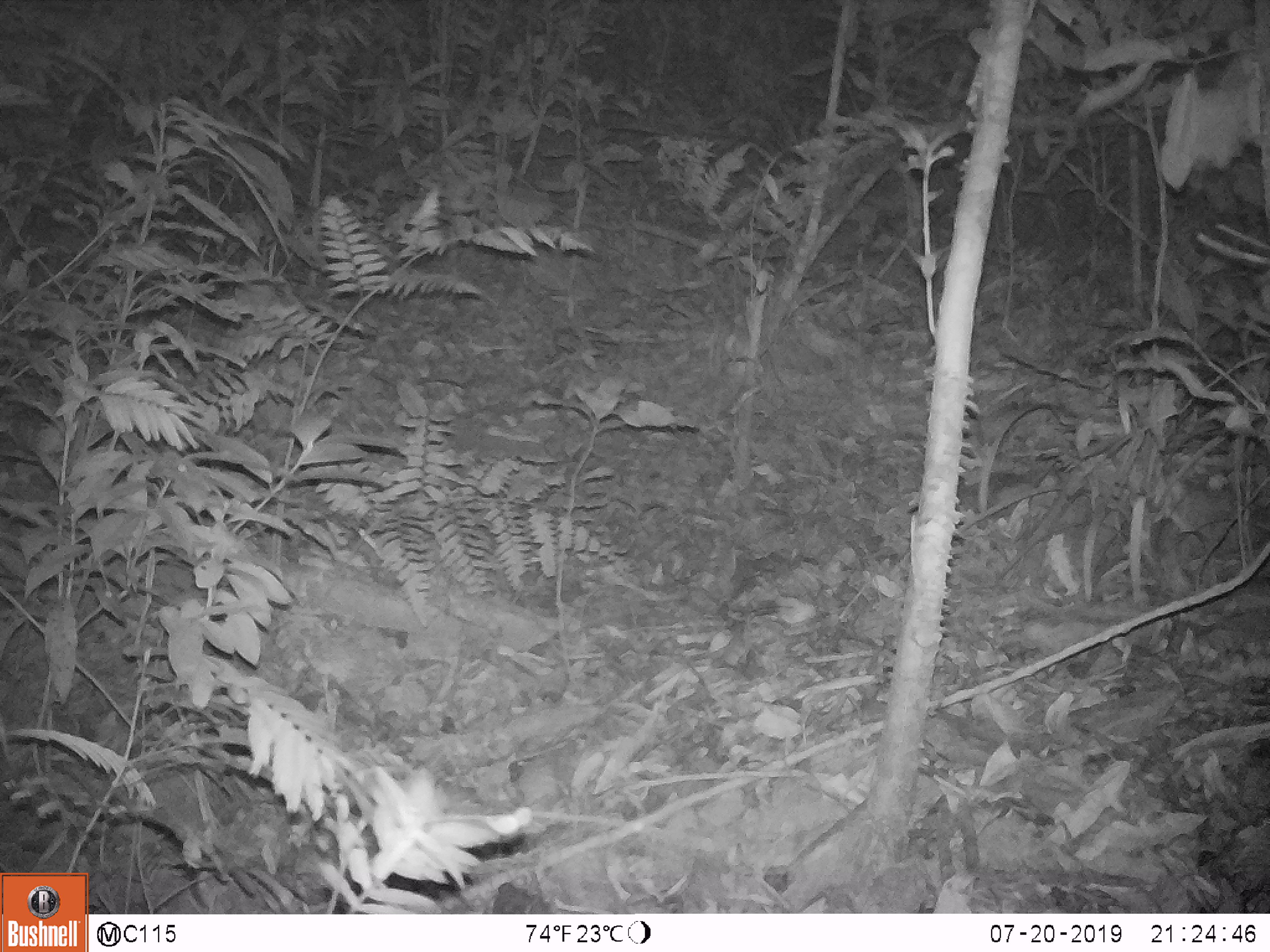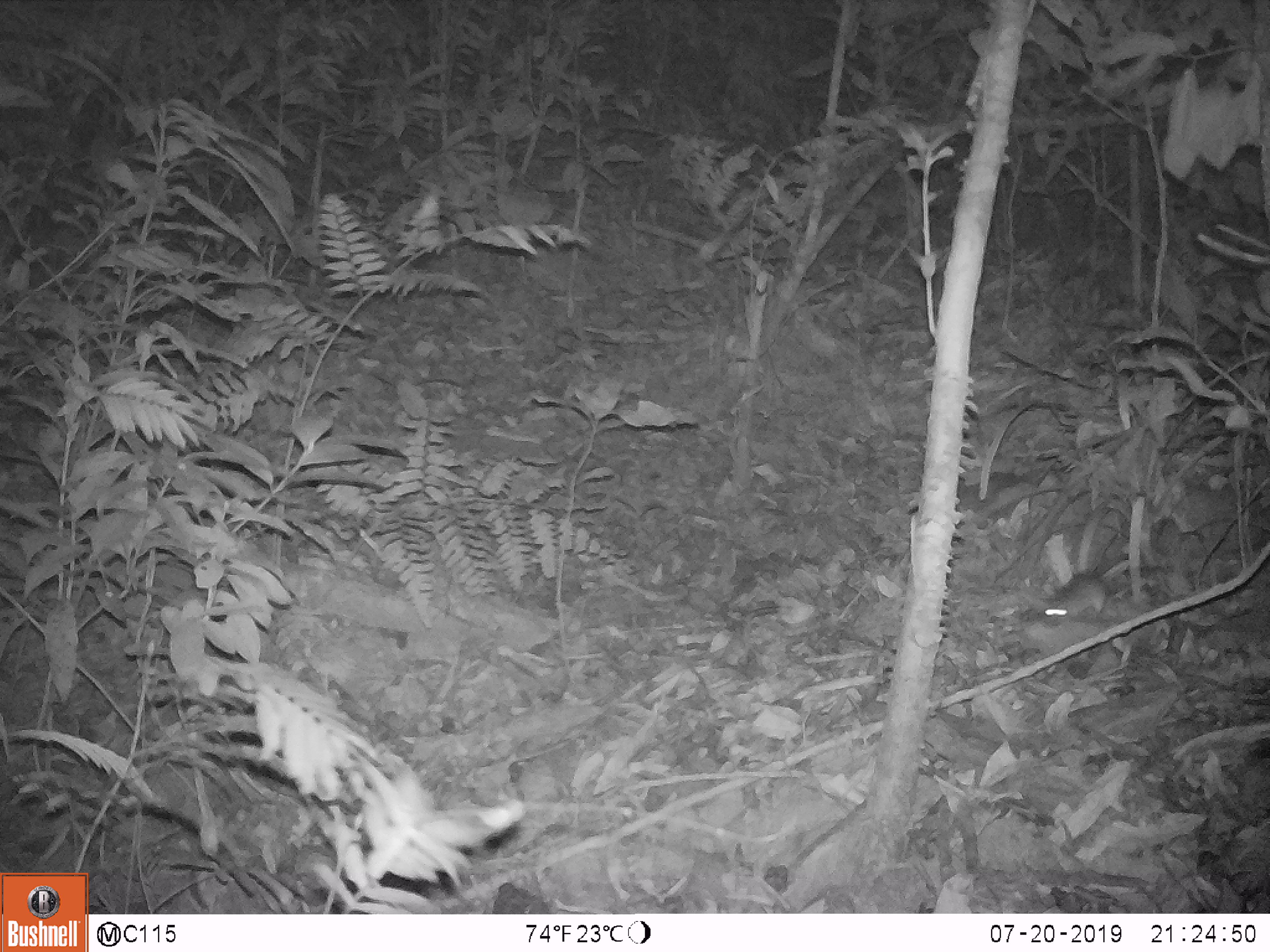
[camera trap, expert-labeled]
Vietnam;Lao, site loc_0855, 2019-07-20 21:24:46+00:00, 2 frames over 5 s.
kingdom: Animalia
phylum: Chordata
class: Mammalia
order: Rodentia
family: Muridae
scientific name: Muridae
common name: old-world mice and rats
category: unidentified murid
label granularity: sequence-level